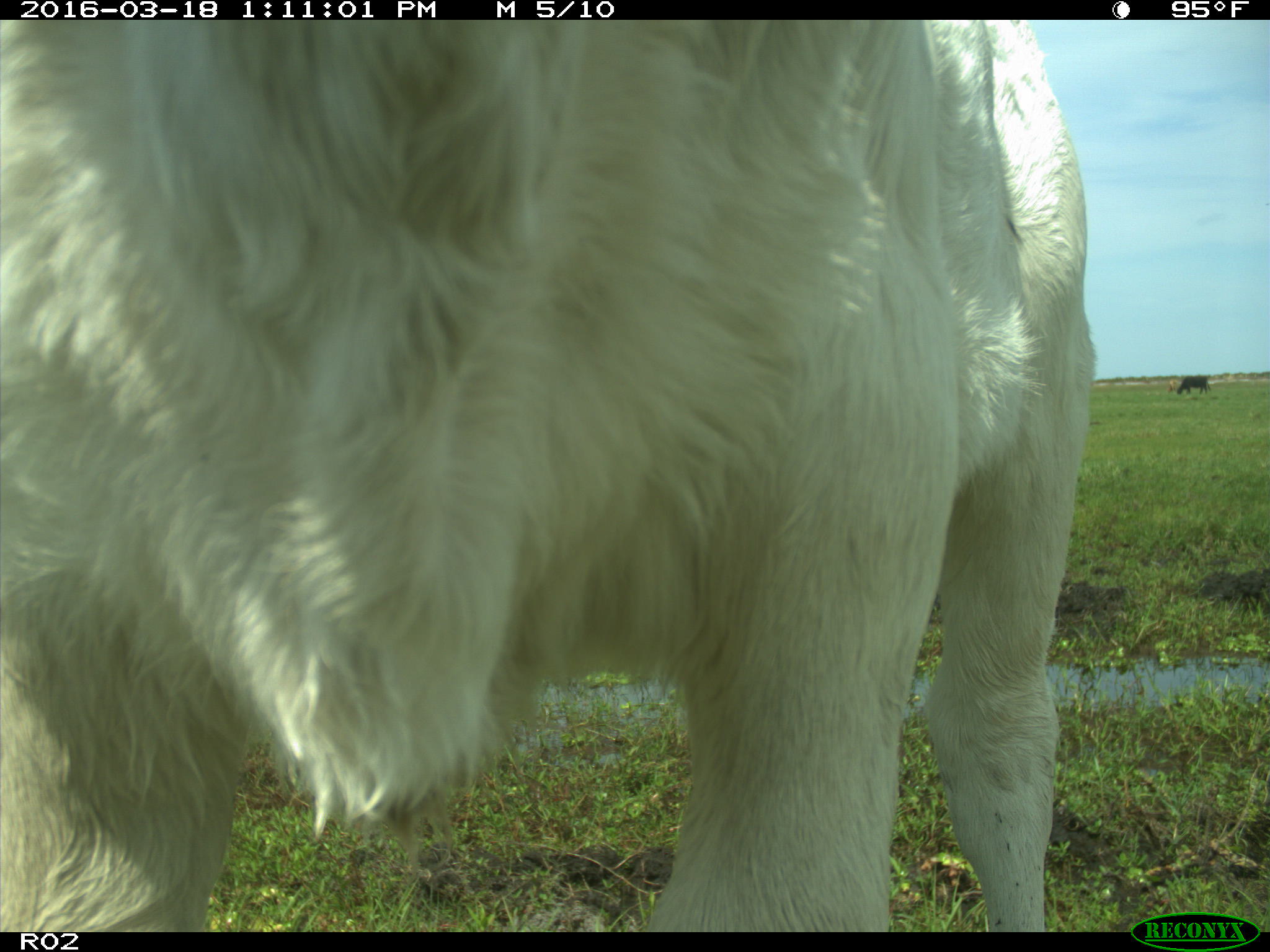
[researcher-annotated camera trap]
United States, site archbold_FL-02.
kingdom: Animalia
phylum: Chordata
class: Mammalia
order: Artiodactyla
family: Bovidae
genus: Bos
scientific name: Bos taurus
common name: domestic cow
Bos taurus (domestic cow).